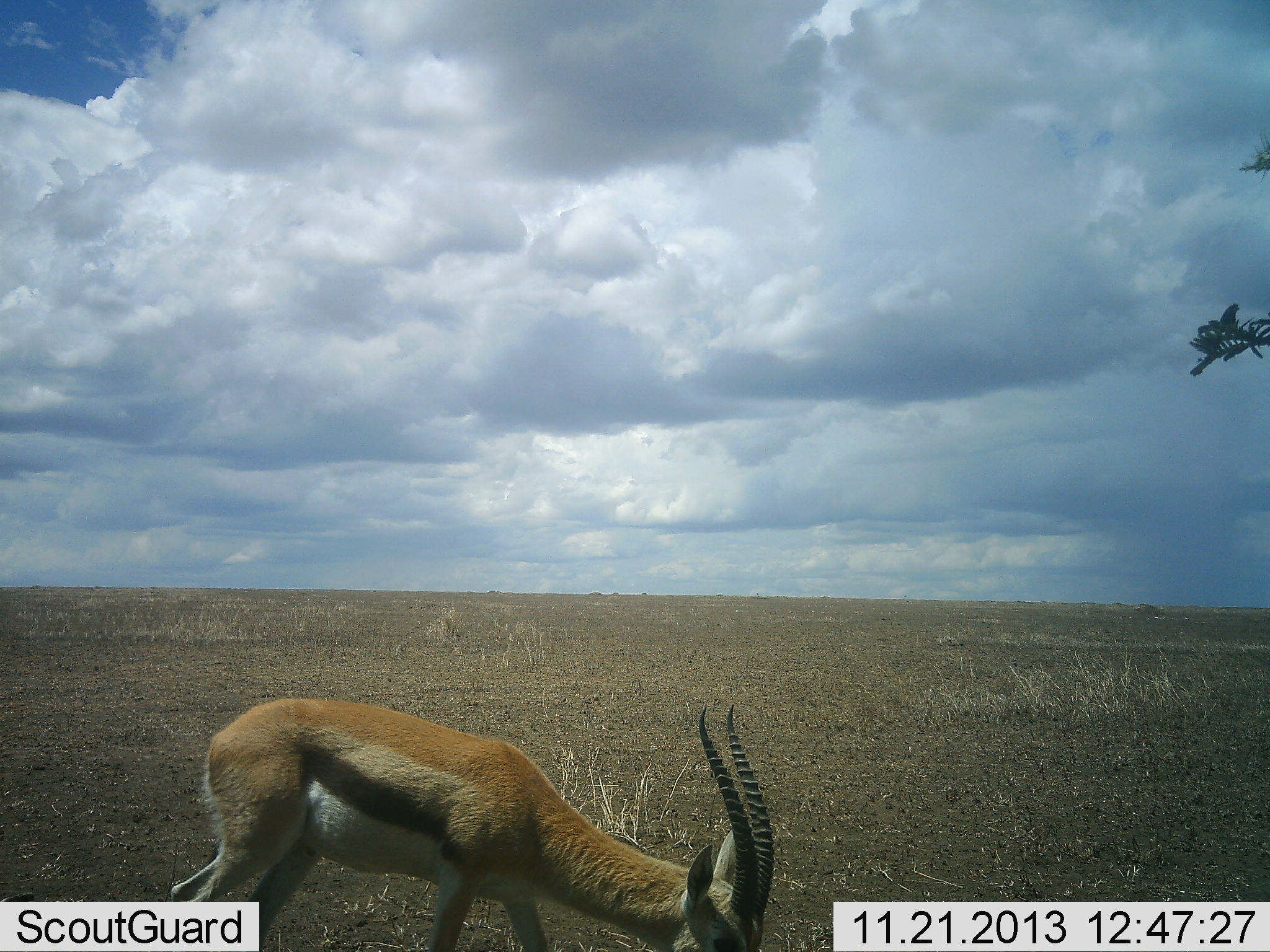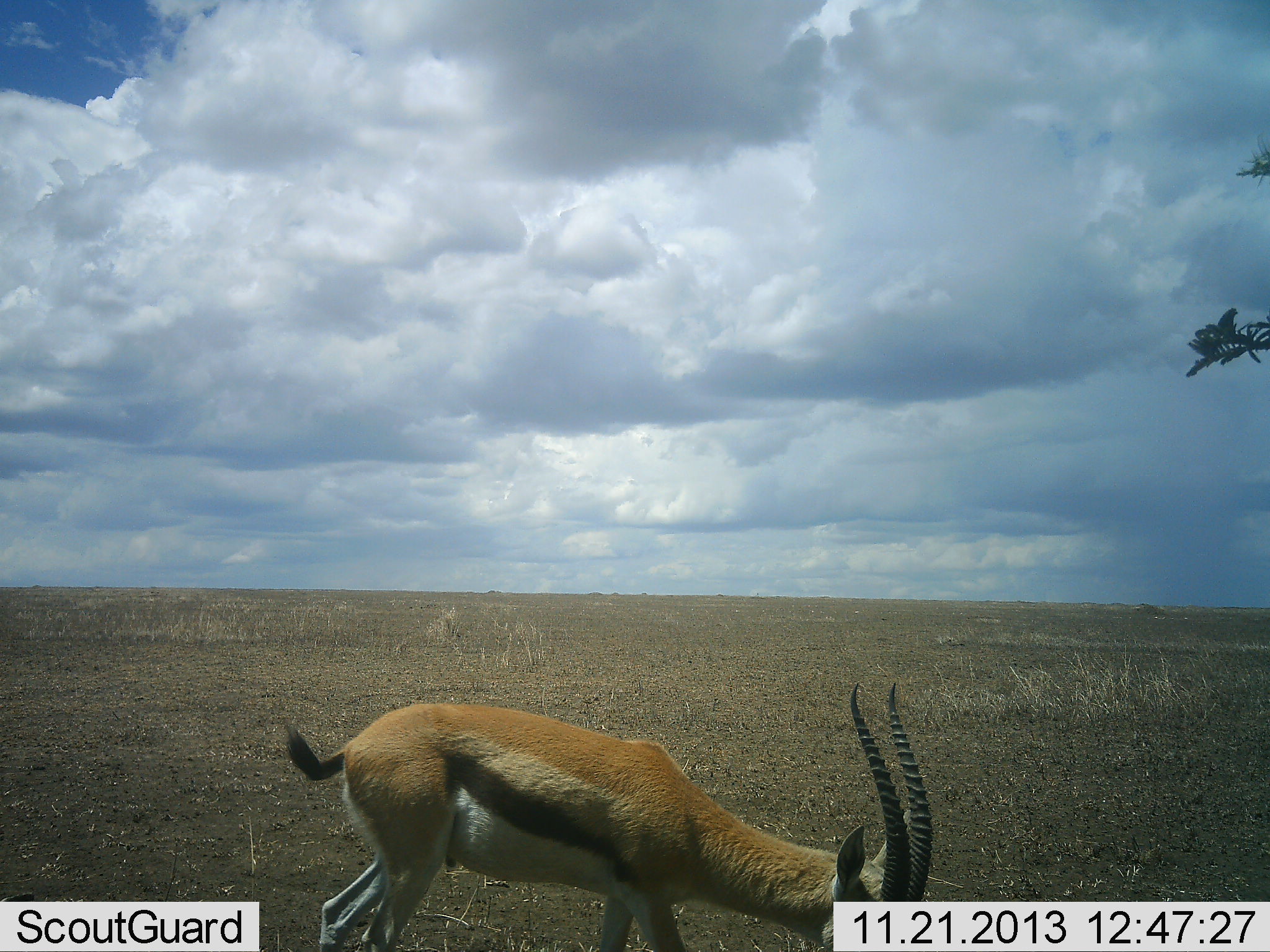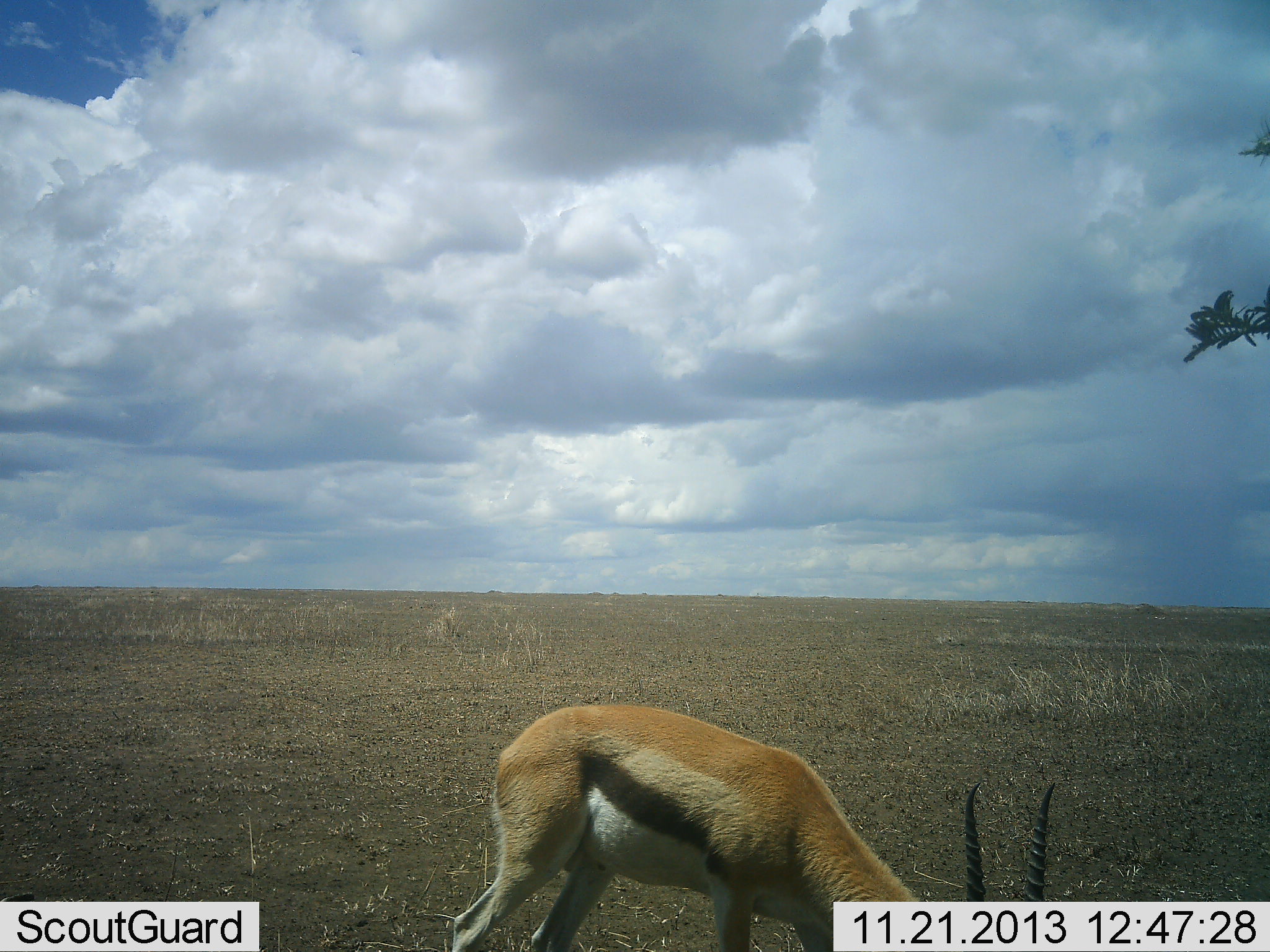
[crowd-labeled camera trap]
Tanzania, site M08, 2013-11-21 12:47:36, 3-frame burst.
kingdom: Animalia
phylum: Chordata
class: Mammalia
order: Artiodactyla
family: Bovidae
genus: Eudorcas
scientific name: Eudorcas thomsonii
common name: thomson's gazelle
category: gazellethomsons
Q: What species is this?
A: Gazellethomsons (thomson's gazelle) (Eudorcas thomsonii).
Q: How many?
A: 1.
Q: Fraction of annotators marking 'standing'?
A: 30%.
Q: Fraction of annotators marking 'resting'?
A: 0%.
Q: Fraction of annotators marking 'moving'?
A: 60%.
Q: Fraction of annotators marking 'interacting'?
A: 0%.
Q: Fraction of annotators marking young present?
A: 0%.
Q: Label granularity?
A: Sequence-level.